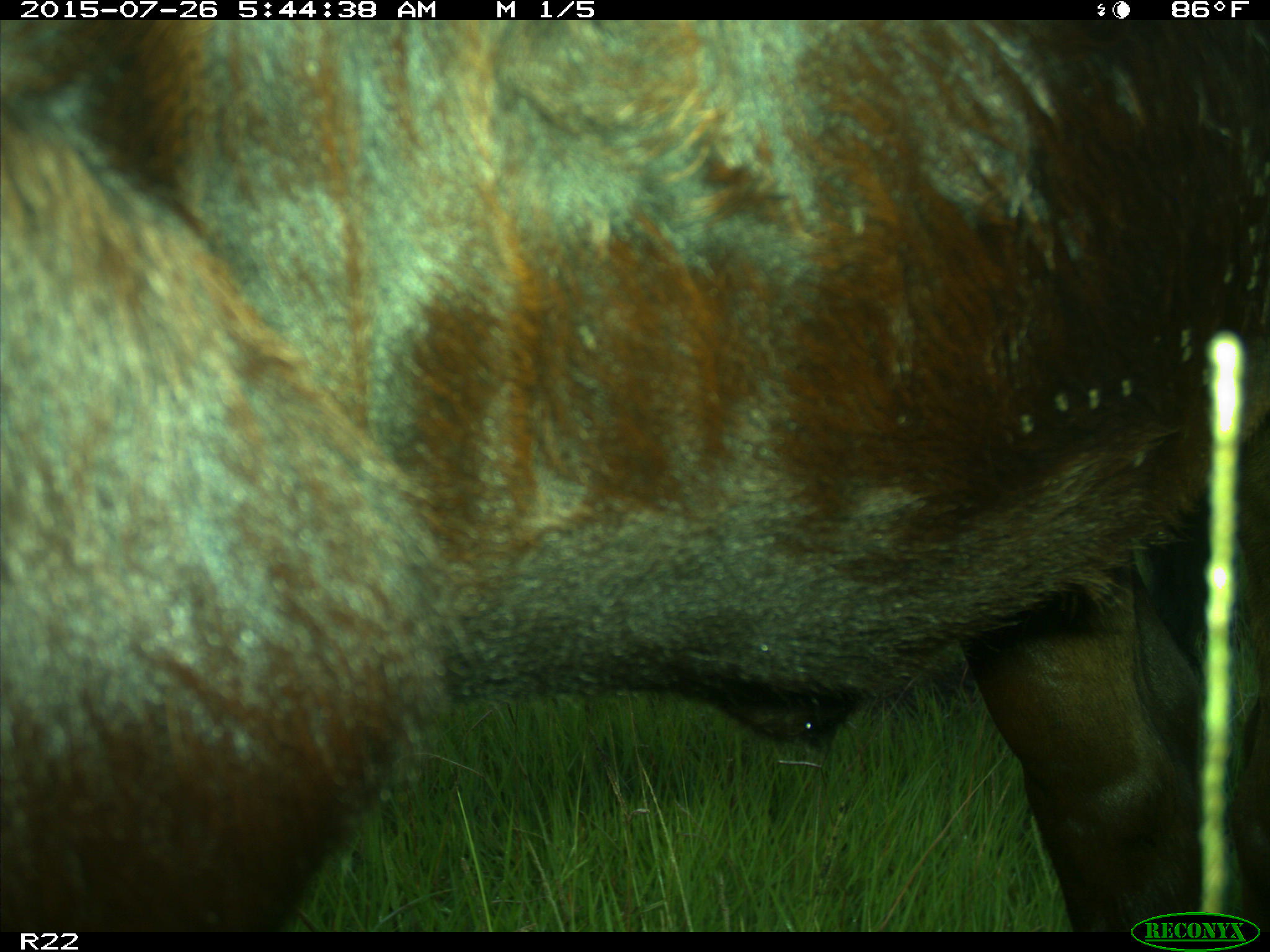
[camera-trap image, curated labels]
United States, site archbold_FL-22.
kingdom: Animalia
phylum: Chordata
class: Mammalia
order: Artiodactyla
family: Bovidae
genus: Bos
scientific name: Bos taurus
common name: domestic cow